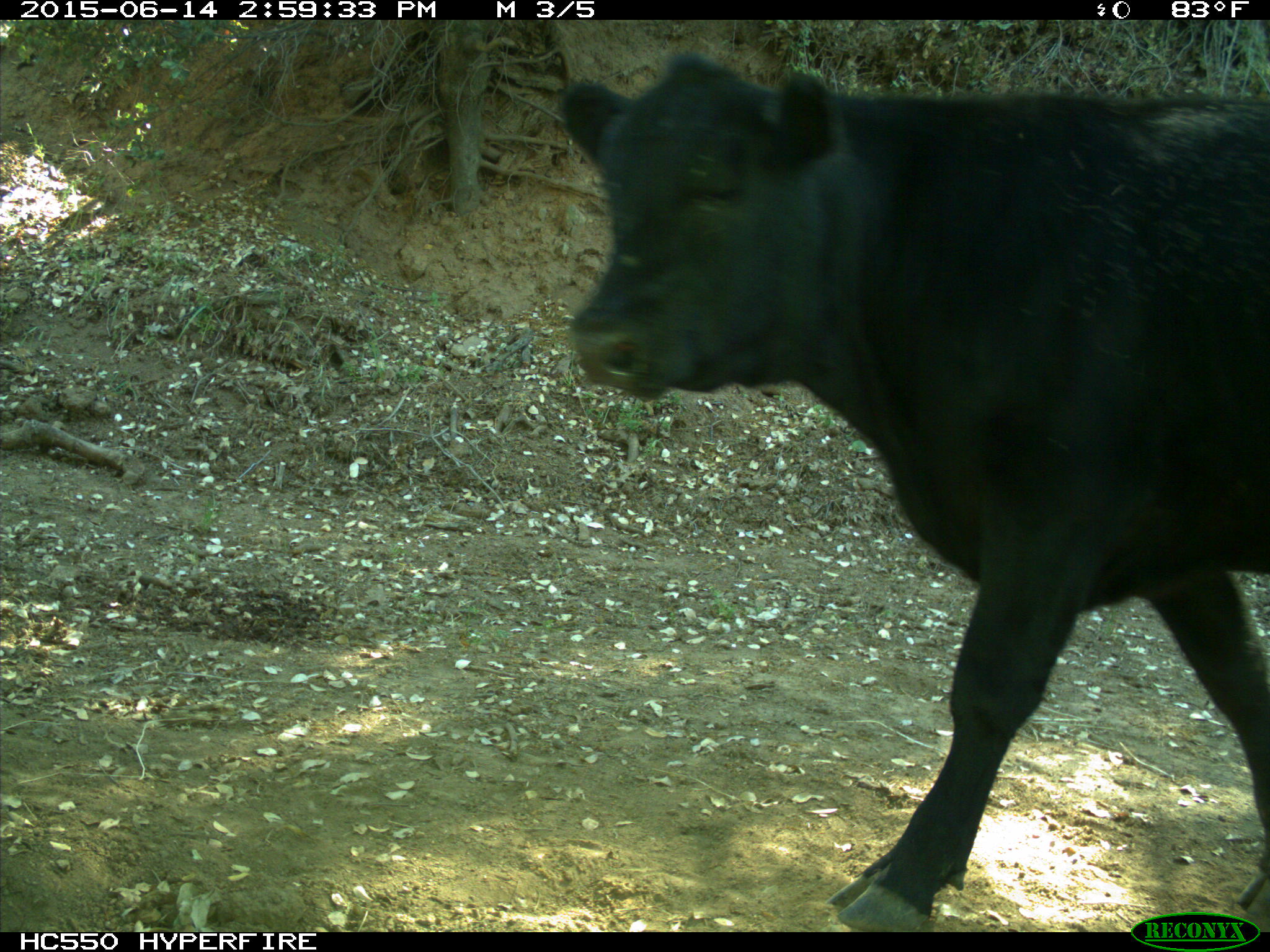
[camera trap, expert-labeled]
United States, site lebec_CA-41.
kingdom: Animalia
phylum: Chordata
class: Mammalia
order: Artiodactyla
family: Bovidae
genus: Bos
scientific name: Bos taurus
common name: domestic cow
Bos taurus (domestic cow).